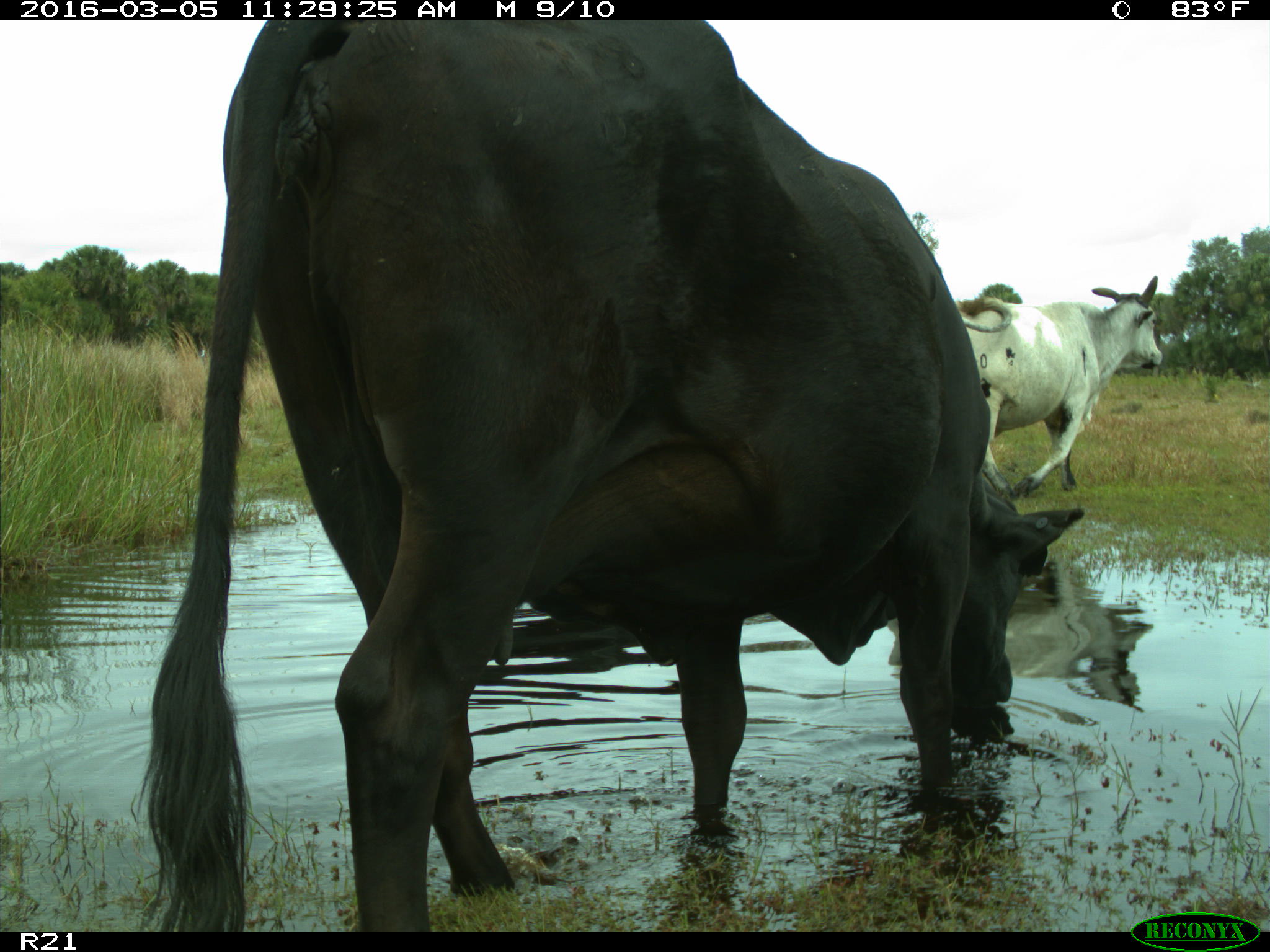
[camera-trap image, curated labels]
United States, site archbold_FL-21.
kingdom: Animalia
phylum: Chordata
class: Mammalia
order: Artiodactyla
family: Bovidae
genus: Bos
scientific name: Bos taurus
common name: domestic cow